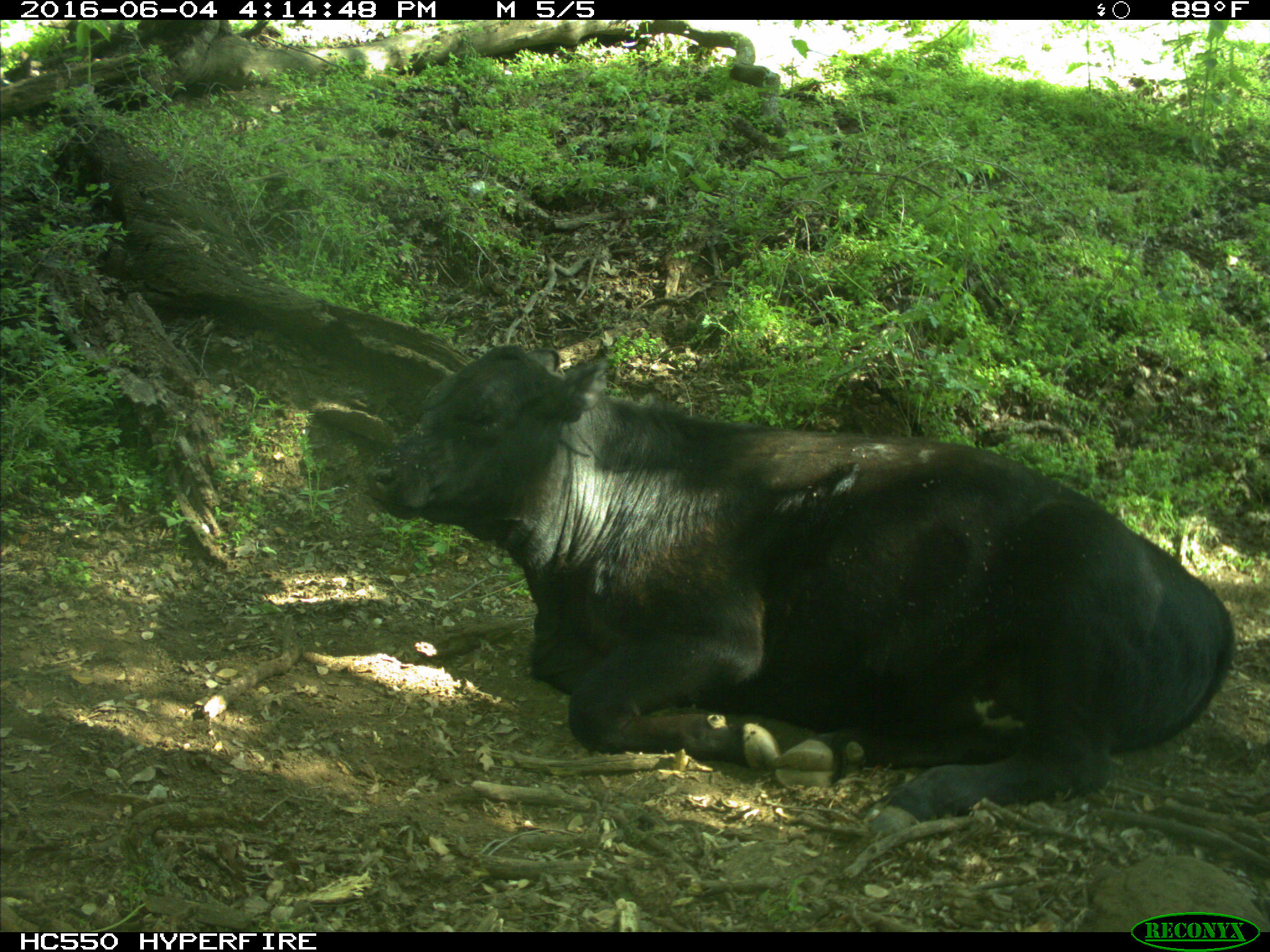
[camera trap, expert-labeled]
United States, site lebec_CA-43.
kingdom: Animalia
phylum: Chordata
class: Mammalia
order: Artiodactyla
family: Bovidae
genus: Bos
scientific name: Bos taurus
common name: domestic cow